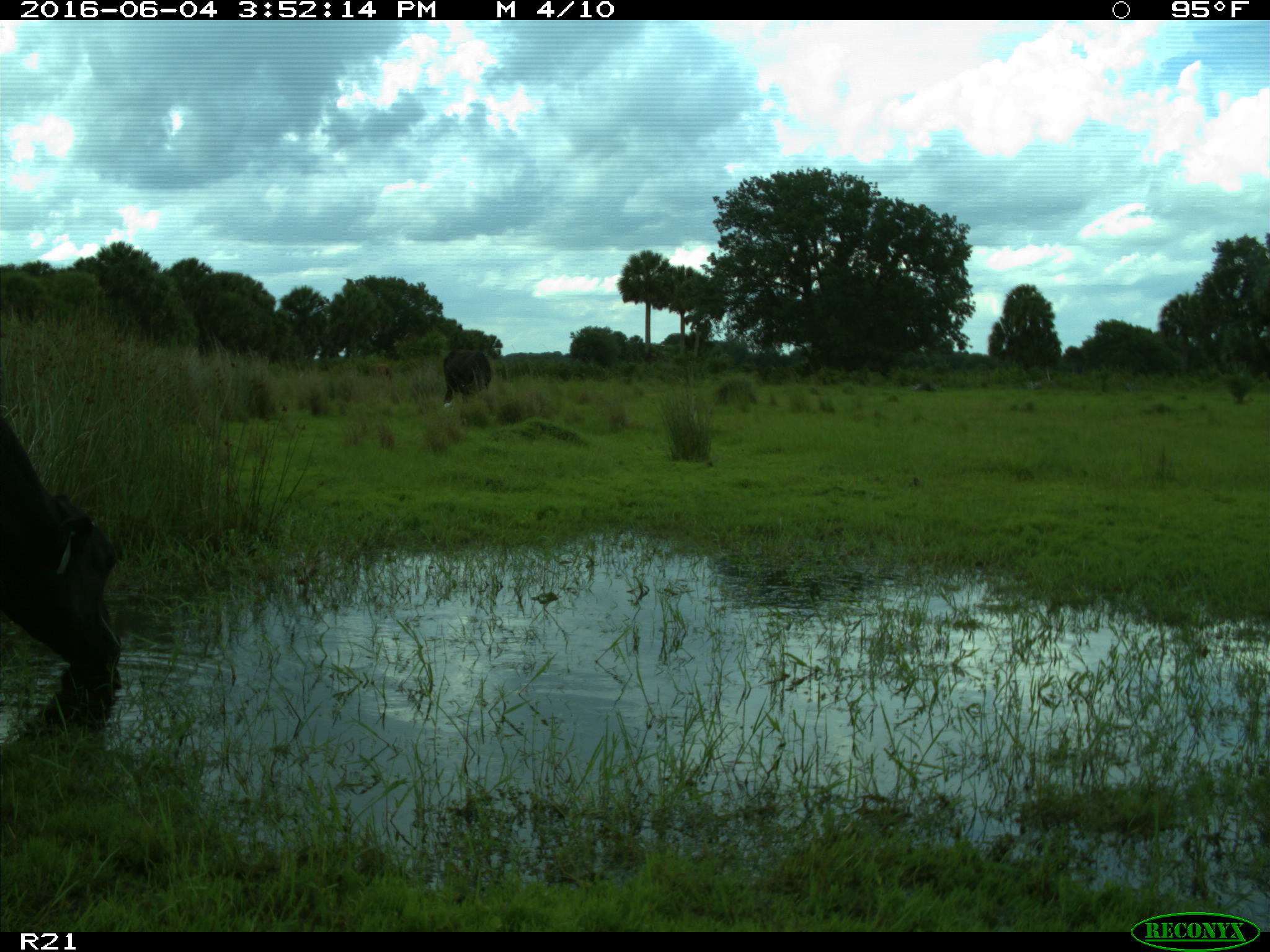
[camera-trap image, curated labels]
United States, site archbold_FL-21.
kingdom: Animalia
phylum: Chordata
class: Mammalia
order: Artiodactyla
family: Bovidae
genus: Bos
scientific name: Bos taurus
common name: domestic cow